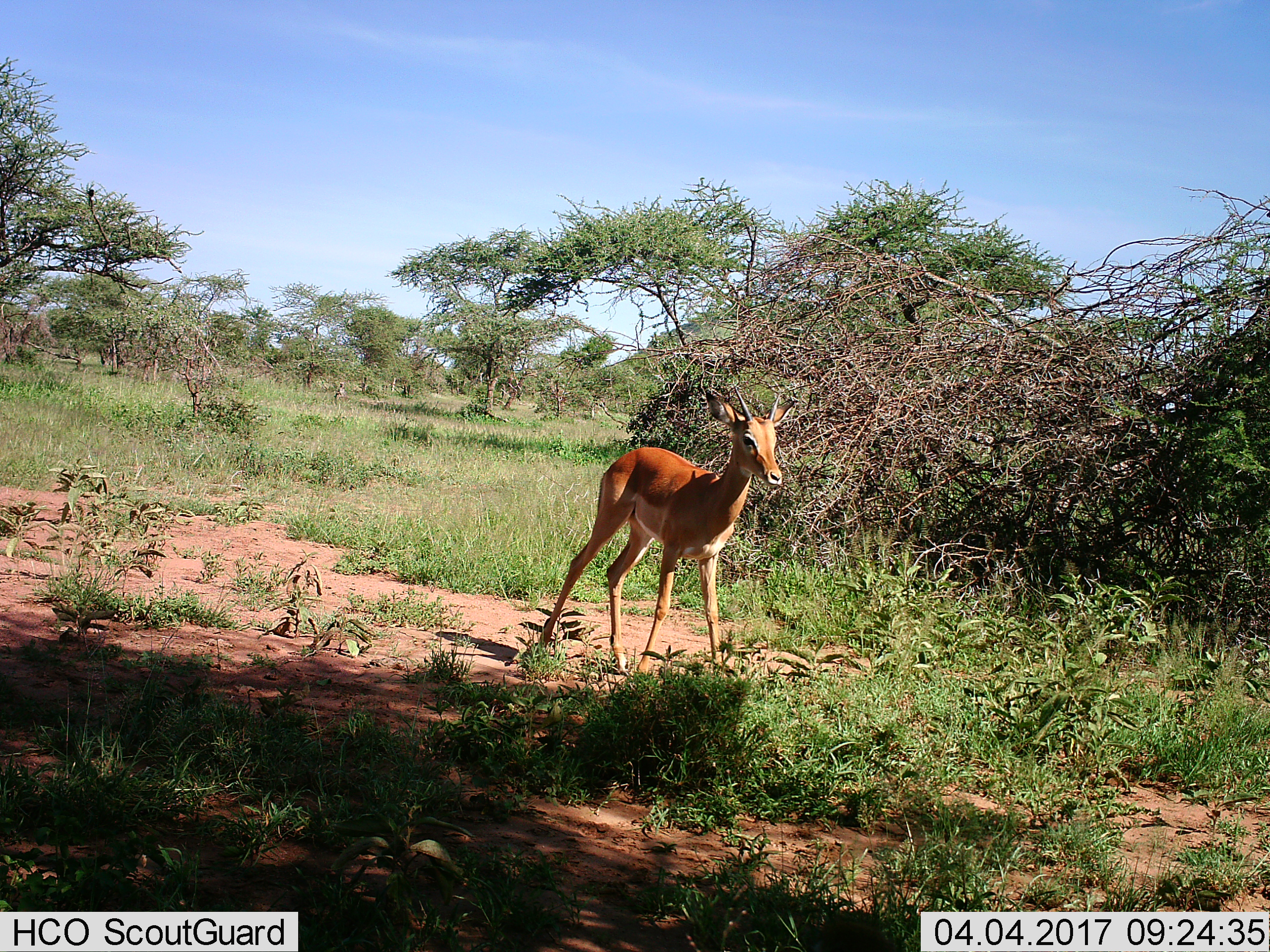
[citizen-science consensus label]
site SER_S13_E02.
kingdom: Animalia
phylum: Chordata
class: Mammalia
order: Artiodactyla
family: Bovidae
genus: Aepyceros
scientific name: Aepyceros melampus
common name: impala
Impala (Aepyceros melampus), count 1. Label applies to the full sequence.